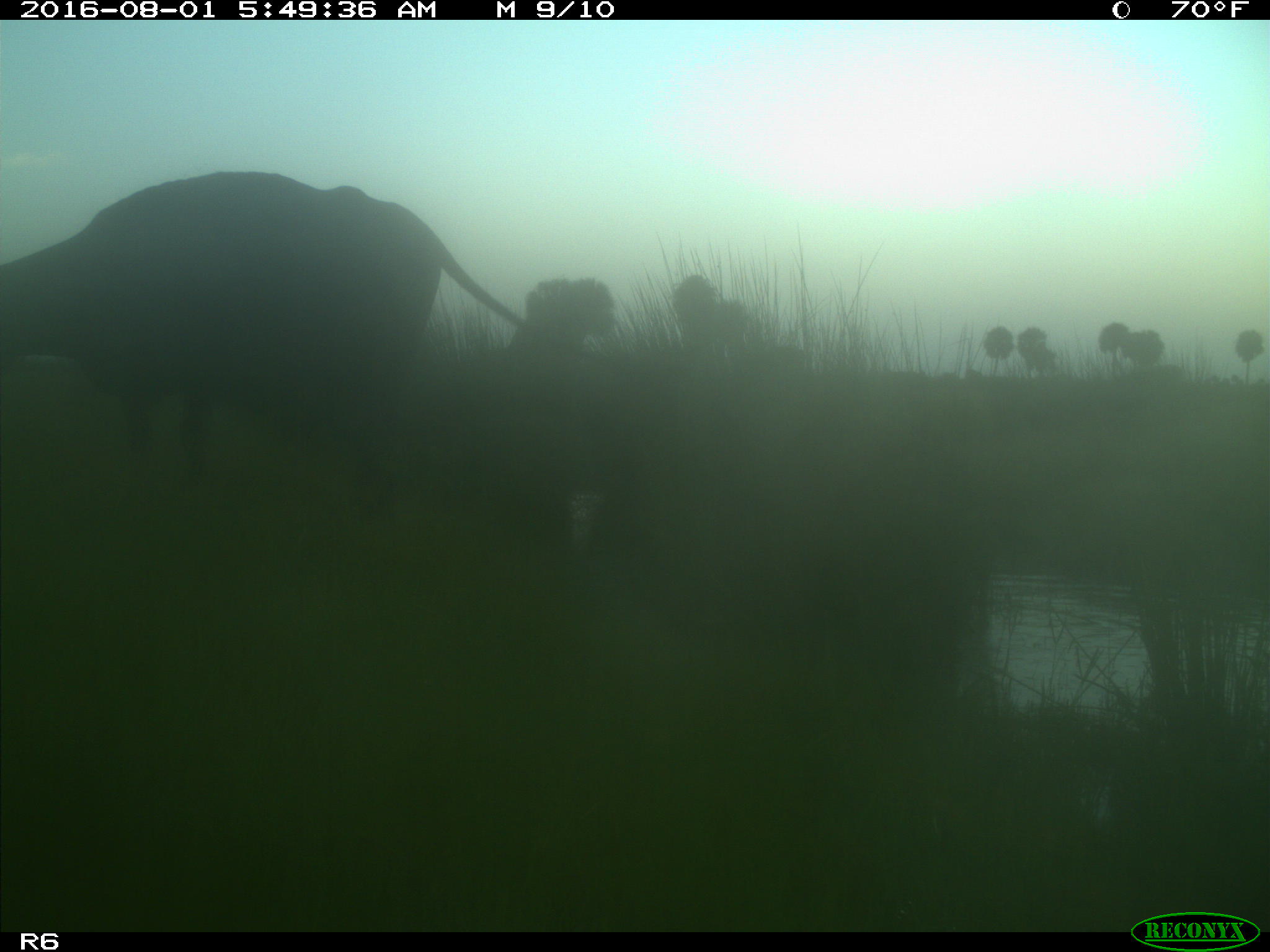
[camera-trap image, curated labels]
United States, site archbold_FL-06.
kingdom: Animalia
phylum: Chordata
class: Mammalia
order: Artiodactyla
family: Bovidae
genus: Bos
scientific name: Bos taurus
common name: domestic cow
Bos taurus (domestic cow).